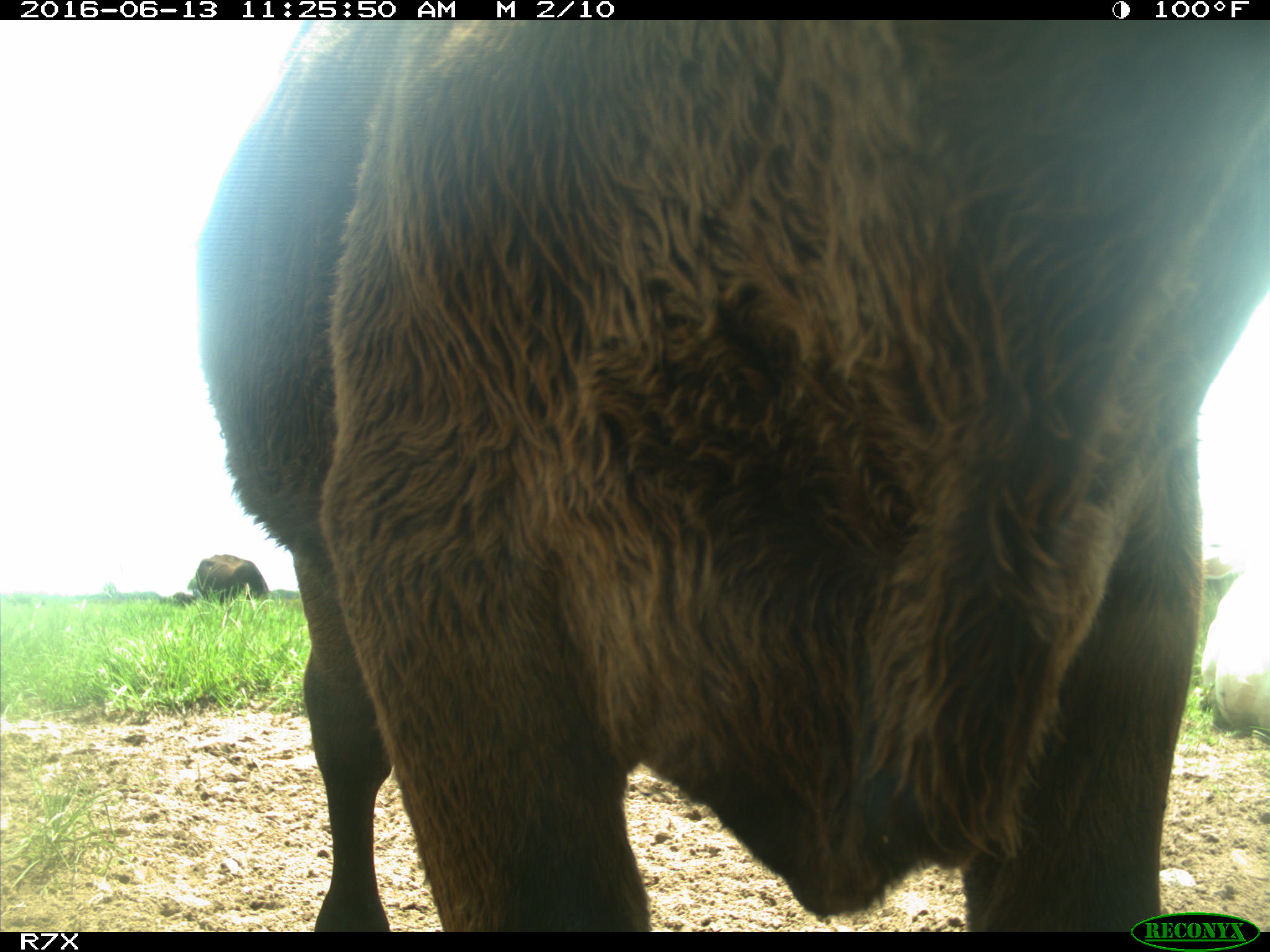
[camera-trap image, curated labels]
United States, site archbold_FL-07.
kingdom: Animalia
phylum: Chordata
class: Mammalia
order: Artiodactyla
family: Bovidae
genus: Bos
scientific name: Bos taurus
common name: domestic cow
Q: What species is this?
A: Bos taurus (domestic cow).